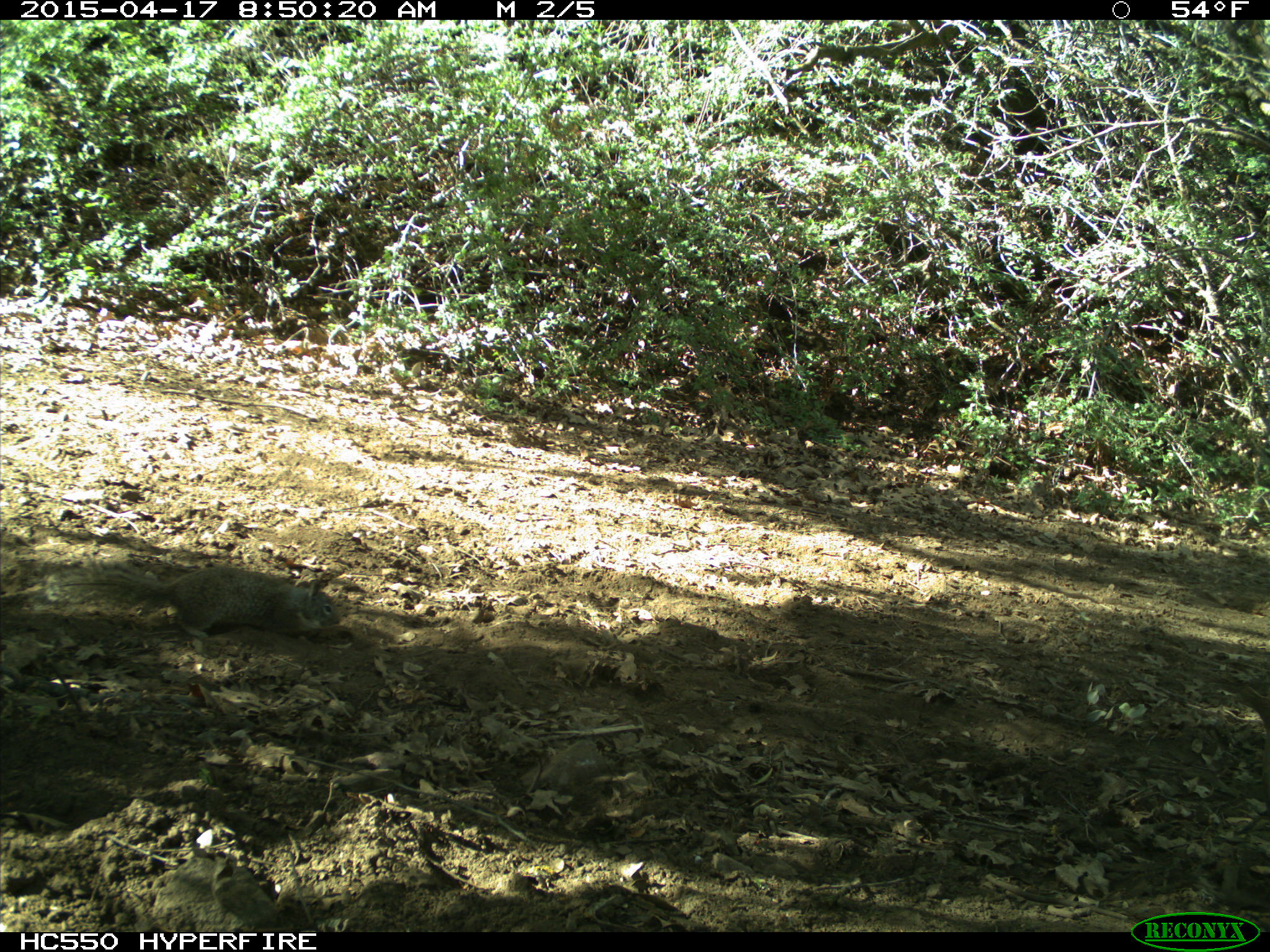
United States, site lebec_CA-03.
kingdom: Animalia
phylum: Chordata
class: Mammalia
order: Rodentia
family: Sciuridae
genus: Otospermophilus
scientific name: Otospermophilus beecheyi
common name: california ground squirrel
Otospermophilus beecheyi (california ground squirrel).